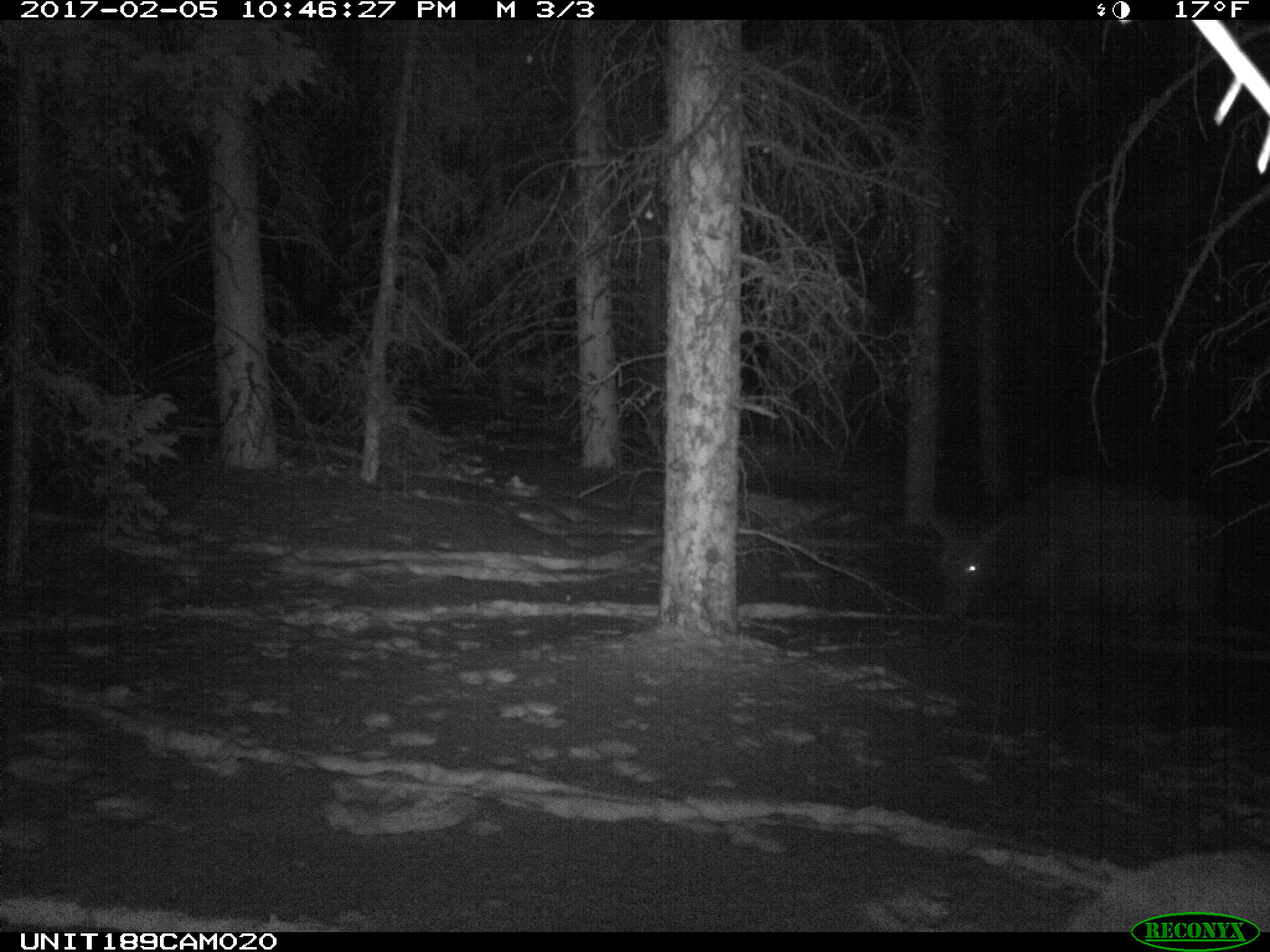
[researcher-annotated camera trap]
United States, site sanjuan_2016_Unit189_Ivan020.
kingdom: Animalia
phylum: Chordata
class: Mammalia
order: Artiodactyla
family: Cervidae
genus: Cervus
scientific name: Cervus elaphus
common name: red deer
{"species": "Cervus elaphus (red deer)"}